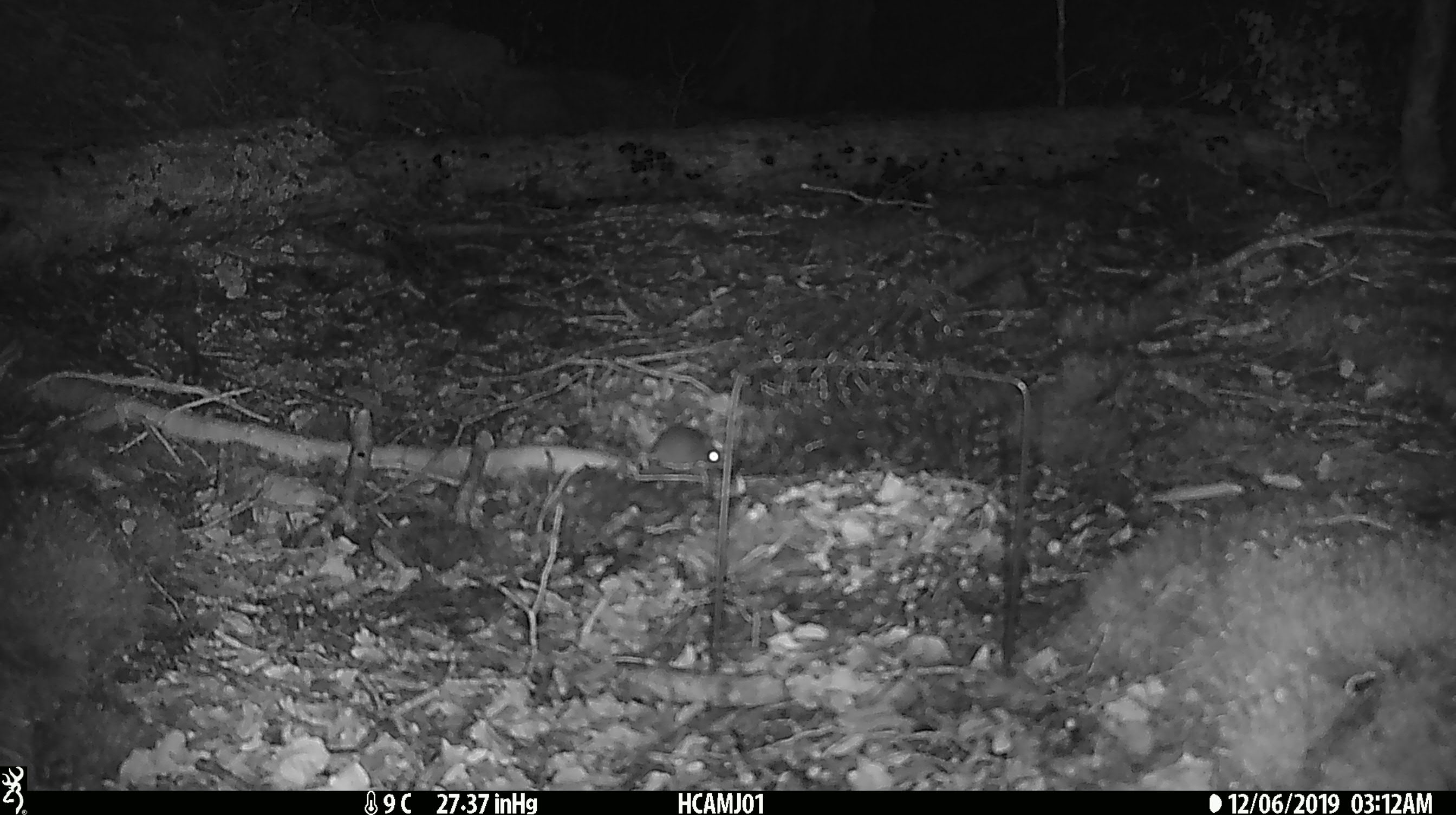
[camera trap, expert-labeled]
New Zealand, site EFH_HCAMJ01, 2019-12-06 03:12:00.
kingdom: Animalia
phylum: Chordata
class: Mammalia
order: Rodentia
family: Muridae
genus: Mus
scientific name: Mus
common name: mouse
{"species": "mouse (Mus)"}